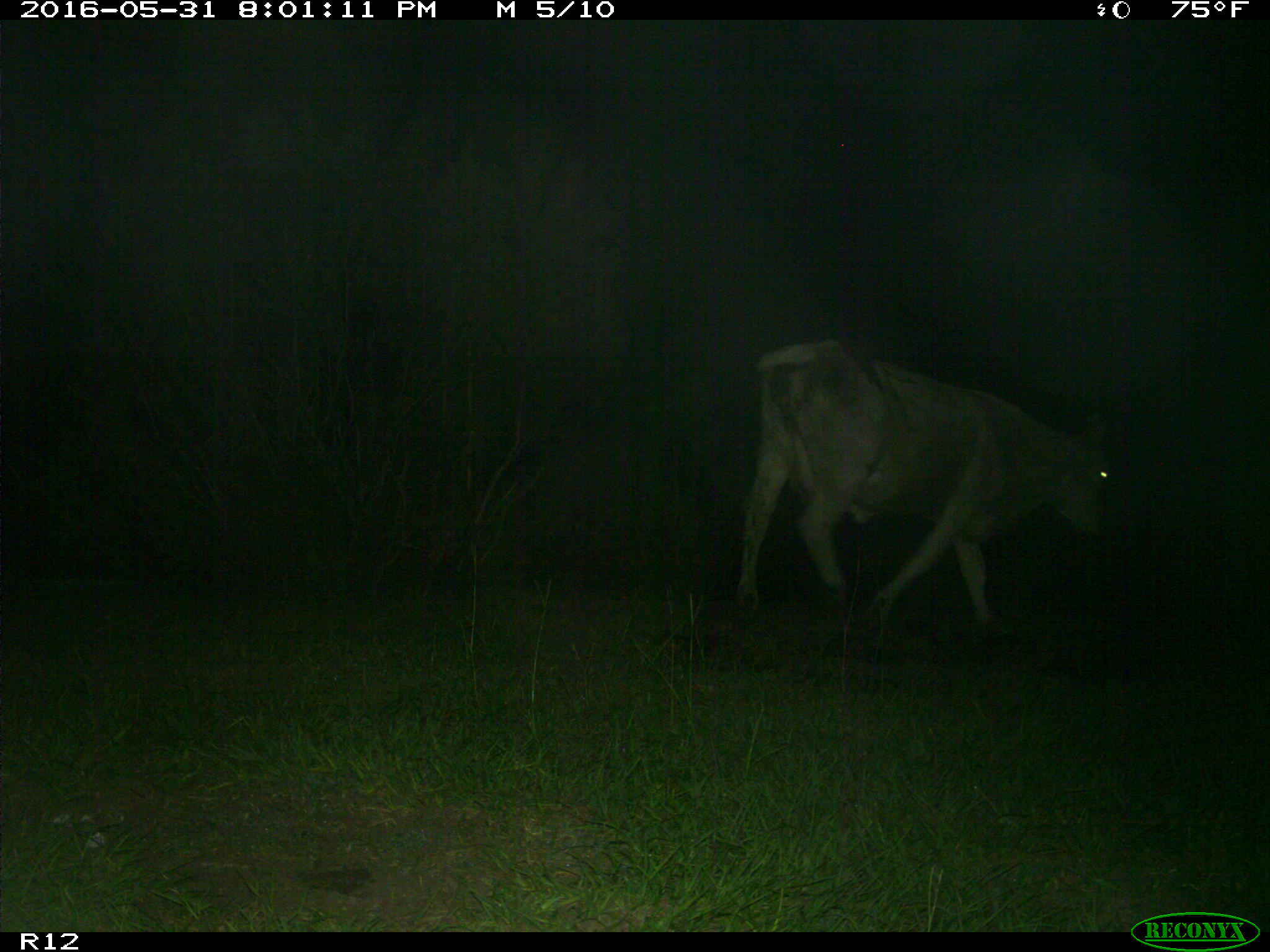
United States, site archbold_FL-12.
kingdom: Animalia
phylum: Chordata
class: Mammalia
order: Artiodactyla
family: Bovidae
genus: Bos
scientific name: Bos taurus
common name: domestic cow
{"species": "Bos taurus (domestic cow)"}